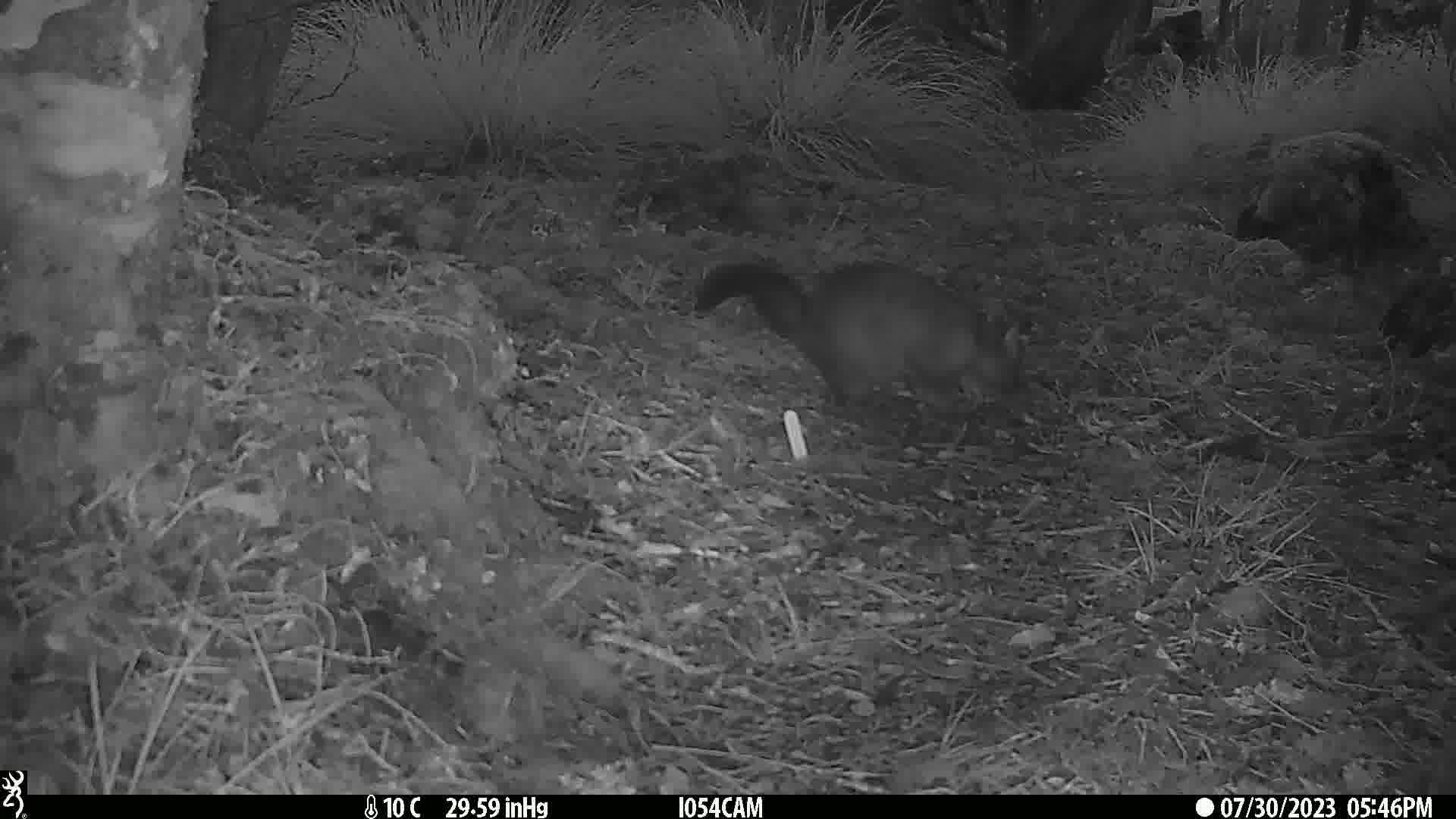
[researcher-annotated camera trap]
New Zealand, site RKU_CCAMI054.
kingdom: Animalia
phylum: Chordata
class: Mammalia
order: Diprotodontia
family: Phalangeridae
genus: Trichosurus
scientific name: Trichosurus vulpecula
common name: common brushtail possum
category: possum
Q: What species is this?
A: Possum (common brushtail possum) (Trichosurus vulpecula).